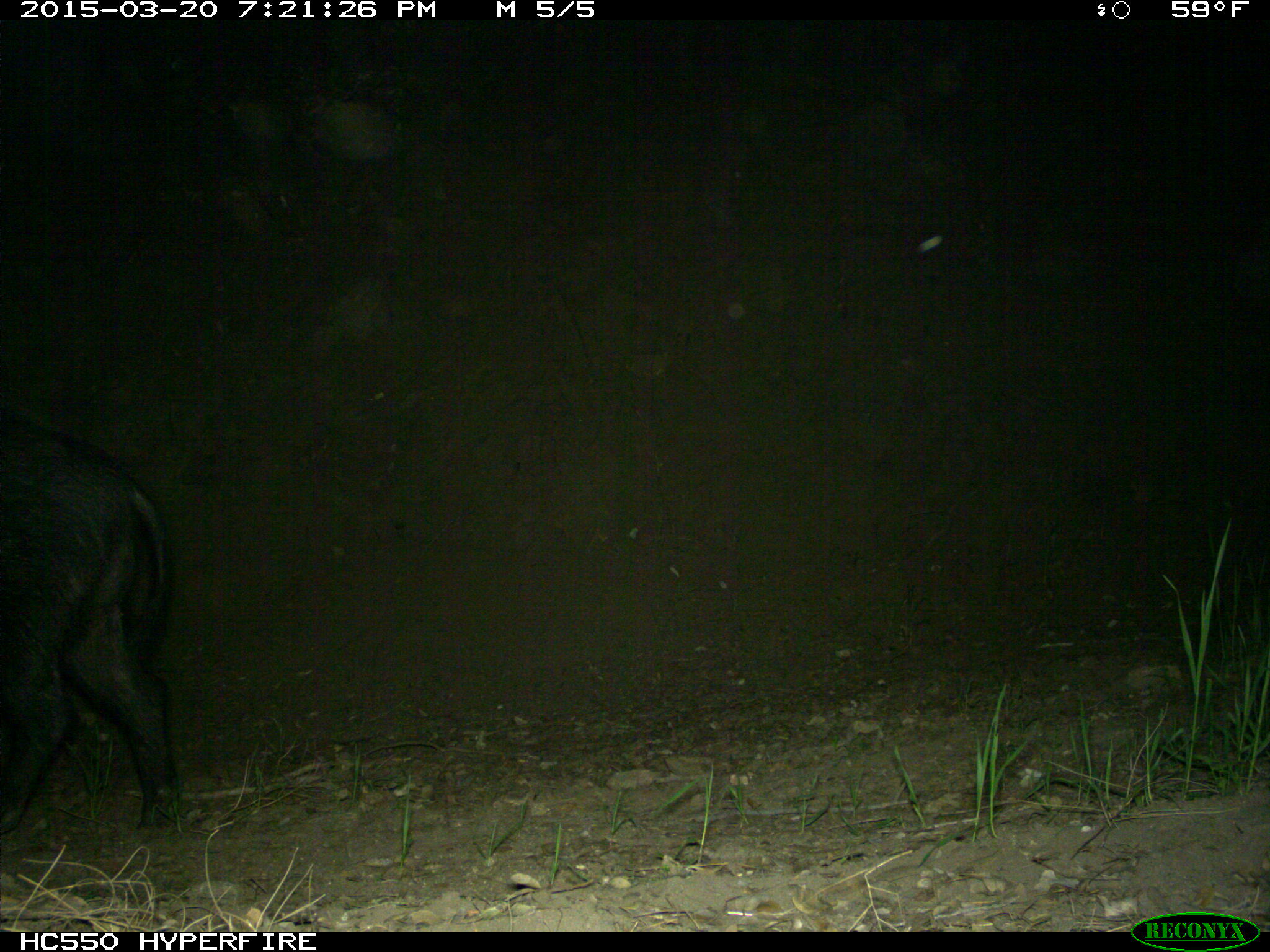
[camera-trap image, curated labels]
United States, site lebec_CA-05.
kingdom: Animalia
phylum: Chordata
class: Mammalia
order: Artiodactyla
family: Suidae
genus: Sus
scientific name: Sus scrofa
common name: wild boar